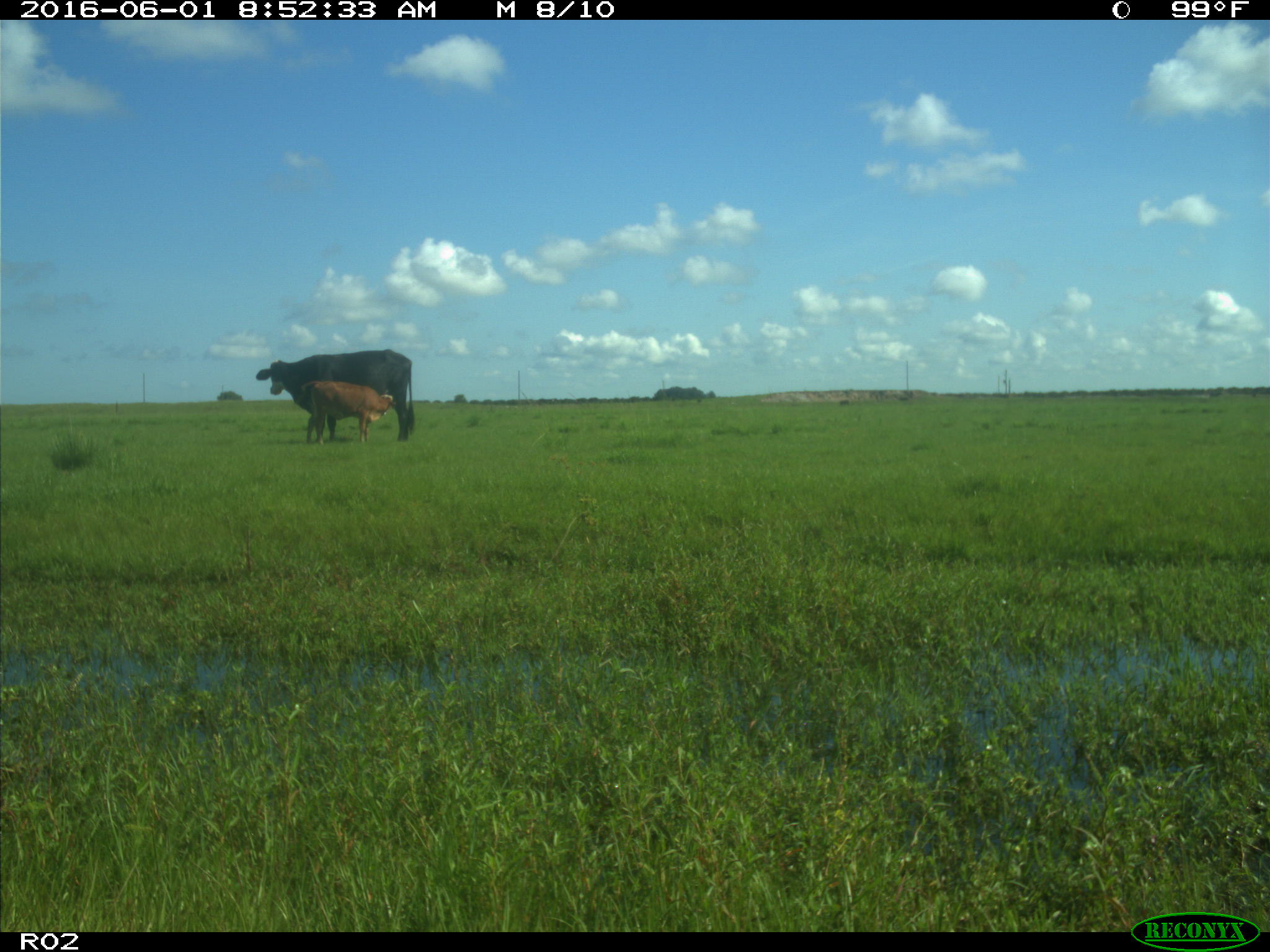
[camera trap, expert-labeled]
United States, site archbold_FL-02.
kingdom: Animalia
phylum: Chordata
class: Mammalia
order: Artiodactyla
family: Bovidae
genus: Bos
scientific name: Bos taurus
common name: domestic cow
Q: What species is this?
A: Bos taurus (domestic cow).